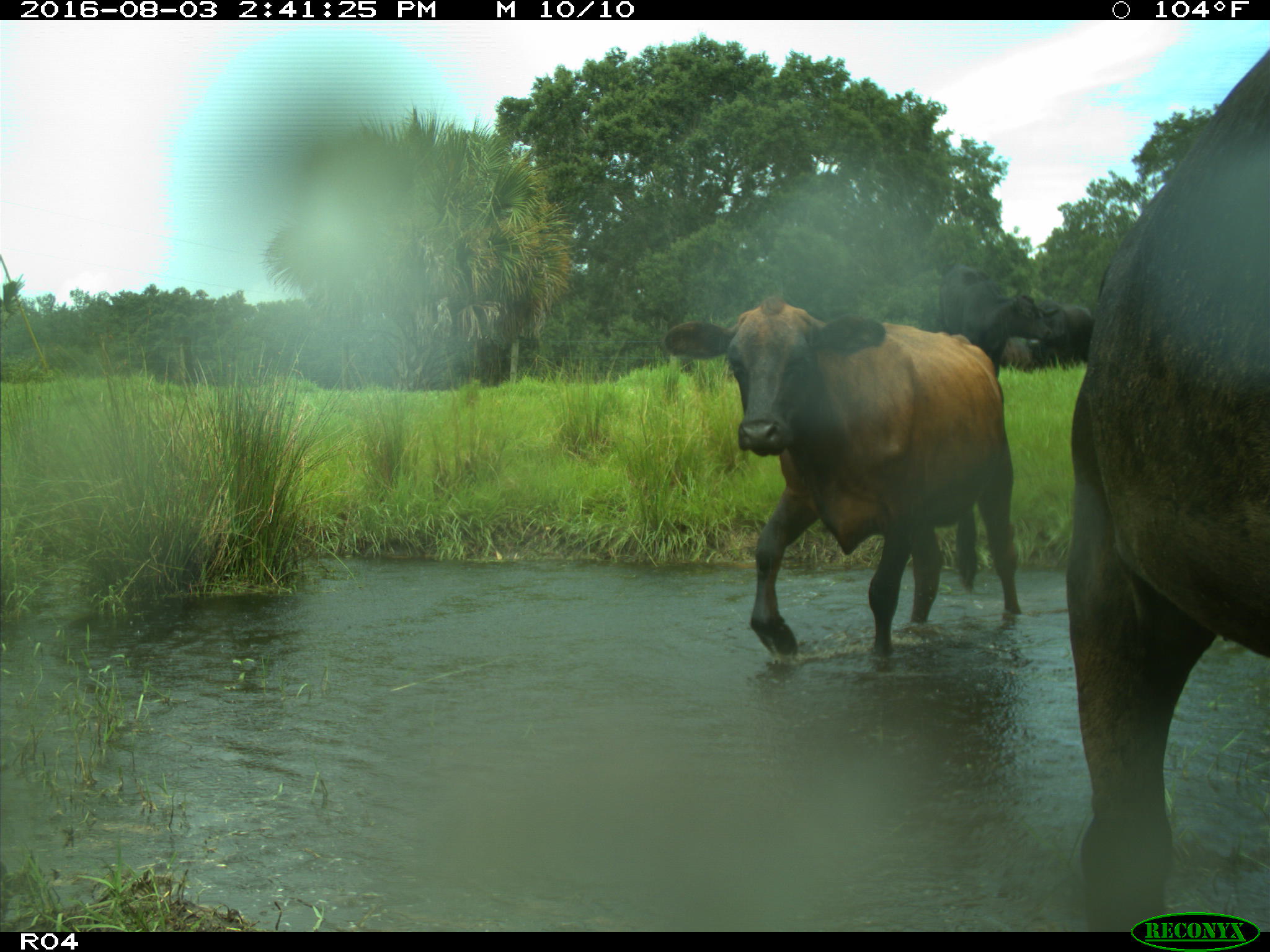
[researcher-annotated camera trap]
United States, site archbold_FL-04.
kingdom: Animalia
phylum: Chordata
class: Mammalia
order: Artiodactyla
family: Bovidae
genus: Bos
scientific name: Bos taurus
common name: domestic cow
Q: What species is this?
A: Bos taurus (domestic cow).